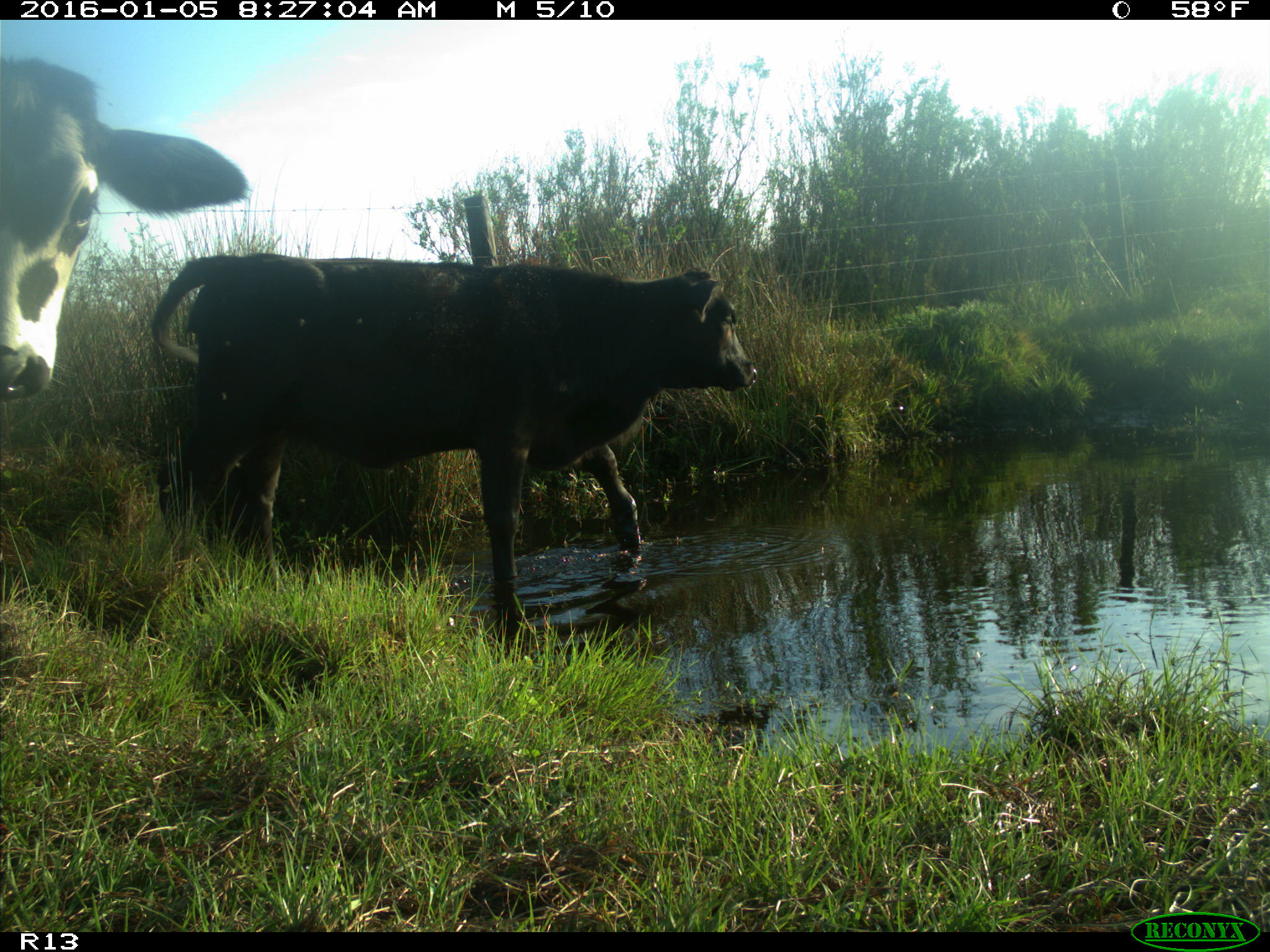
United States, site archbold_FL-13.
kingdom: Animalia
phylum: Chordata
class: Mammalia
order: Artiodactyla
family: Bovidae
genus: Bos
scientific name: Bos taurus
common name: domestic cow